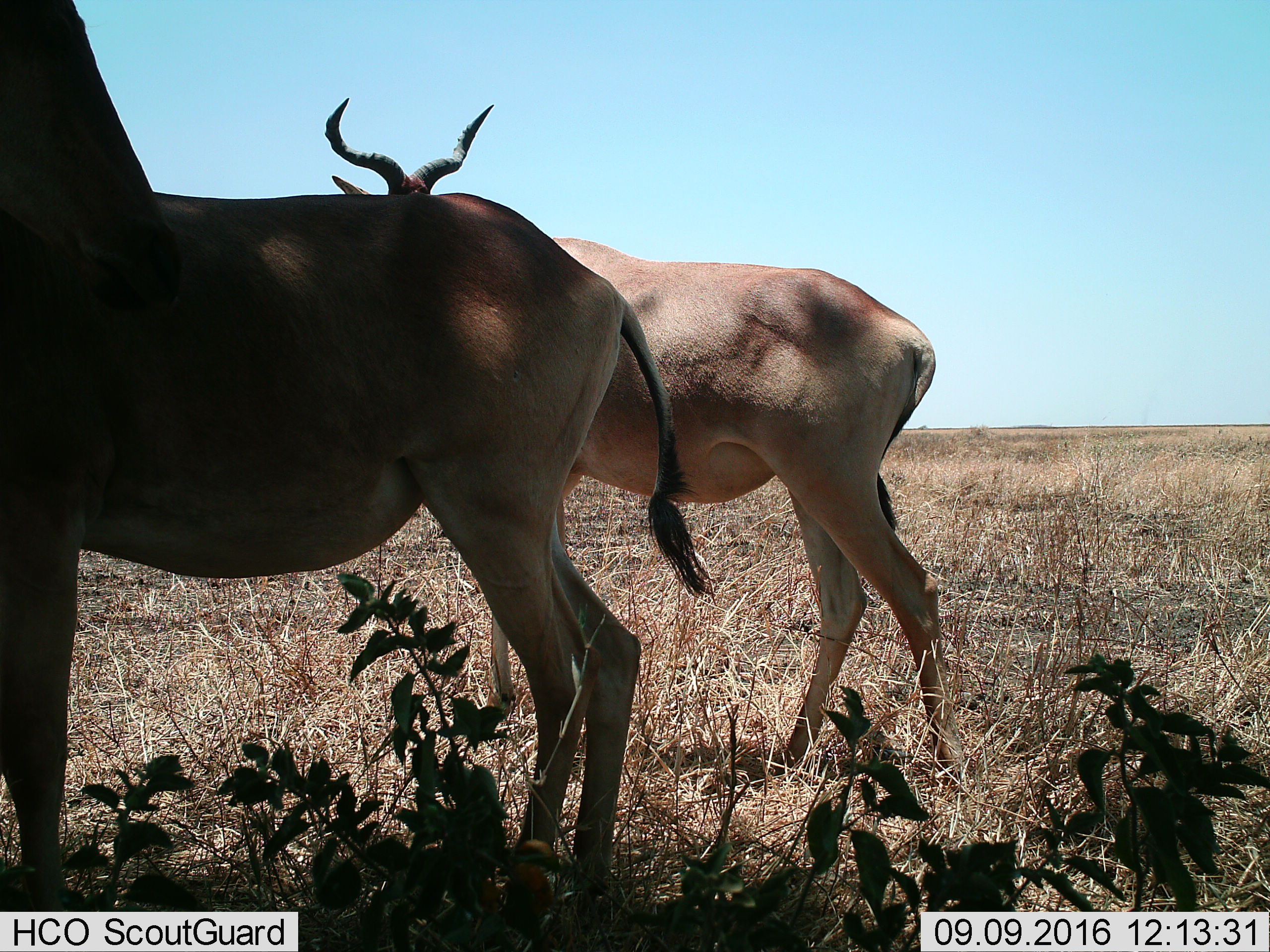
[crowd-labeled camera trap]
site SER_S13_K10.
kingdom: Animalia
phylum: Chordata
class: Mammalia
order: Artiodactyla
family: Bovidae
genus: Alcelaphus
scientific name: Alcelaphus buselaphus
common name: hartebeest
Hartebeest (Alcelaphus buselaphus), count 2. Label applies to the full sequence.